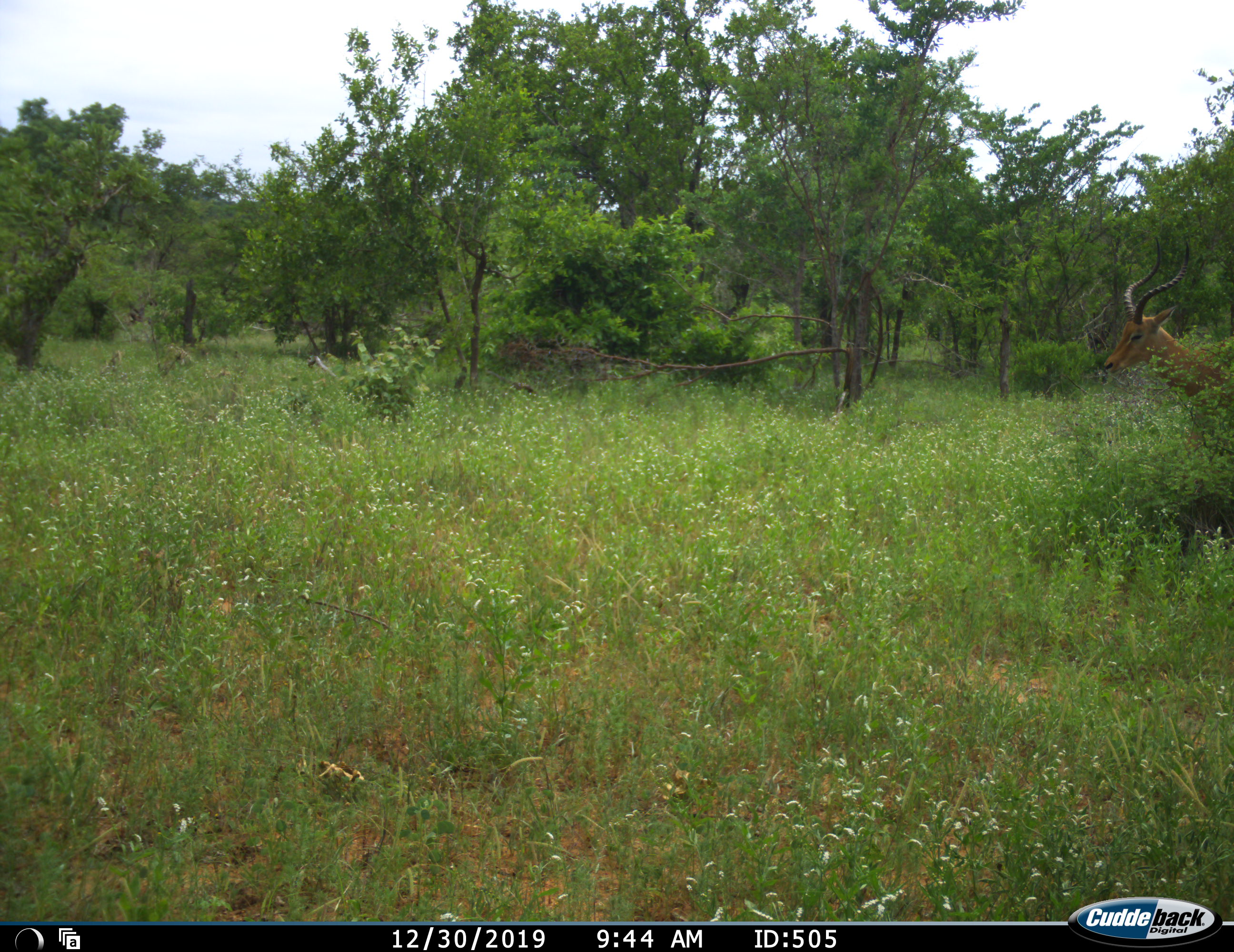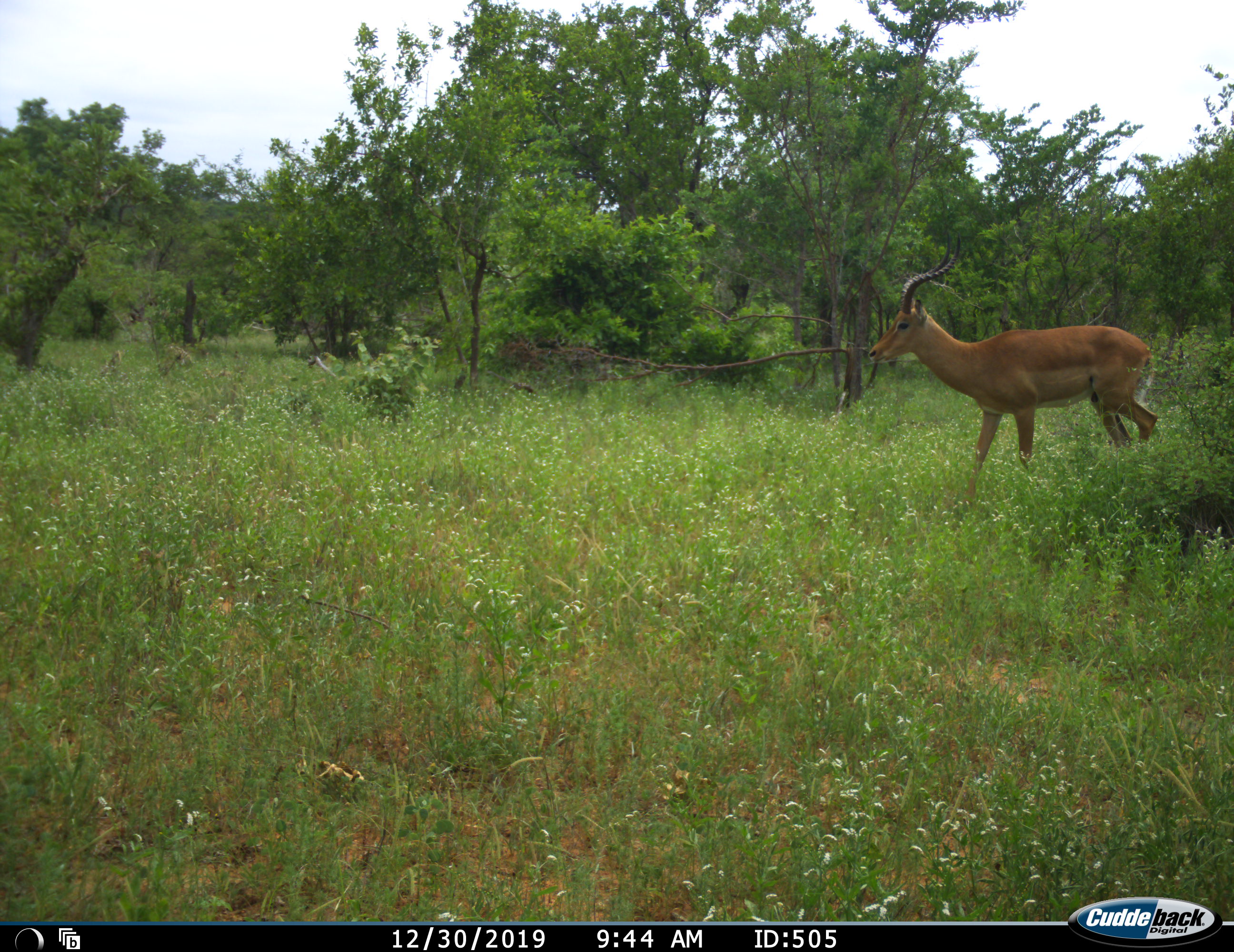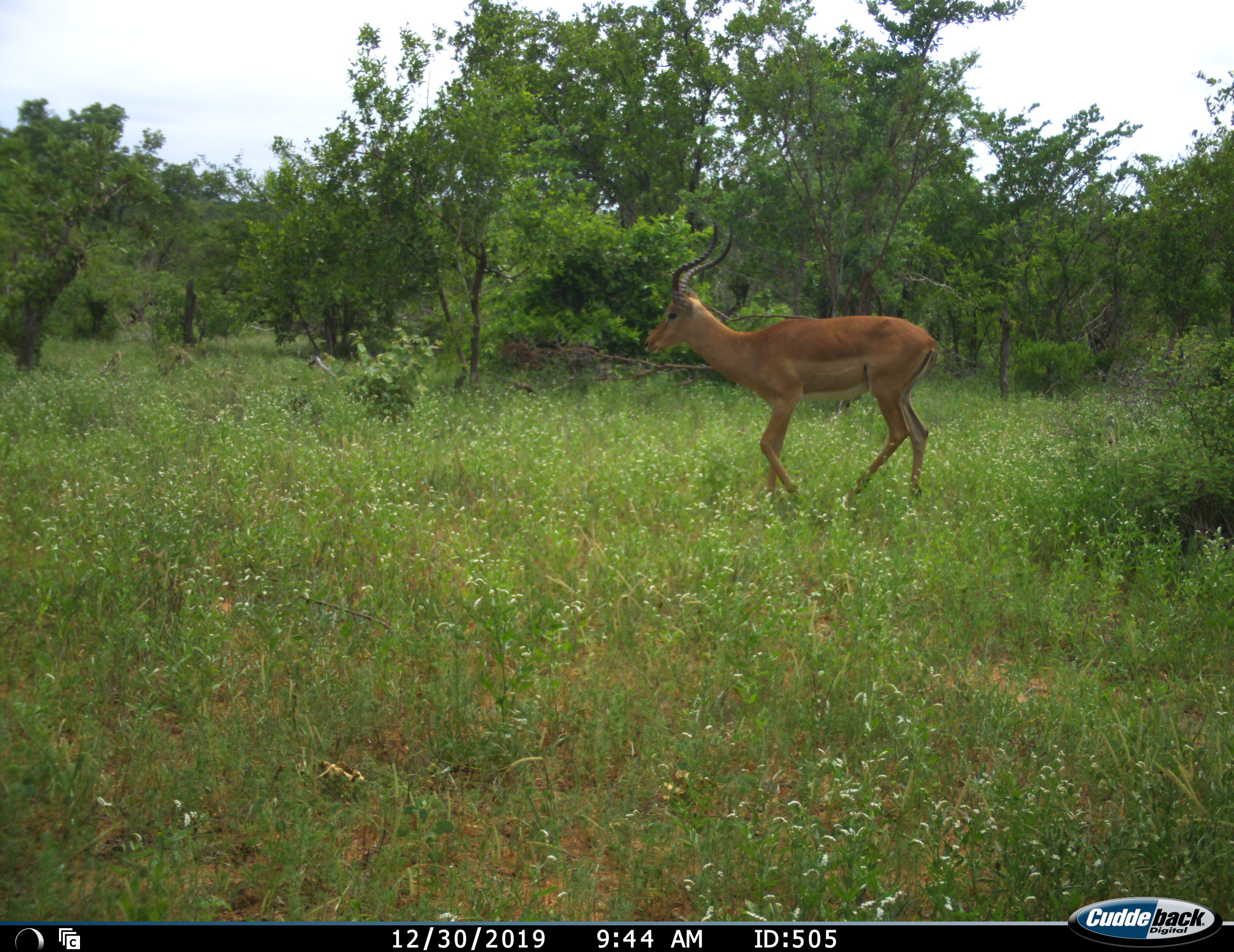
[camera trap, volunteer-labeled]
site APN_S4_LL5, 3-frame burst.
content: unidentified animal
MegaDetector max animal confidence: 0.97